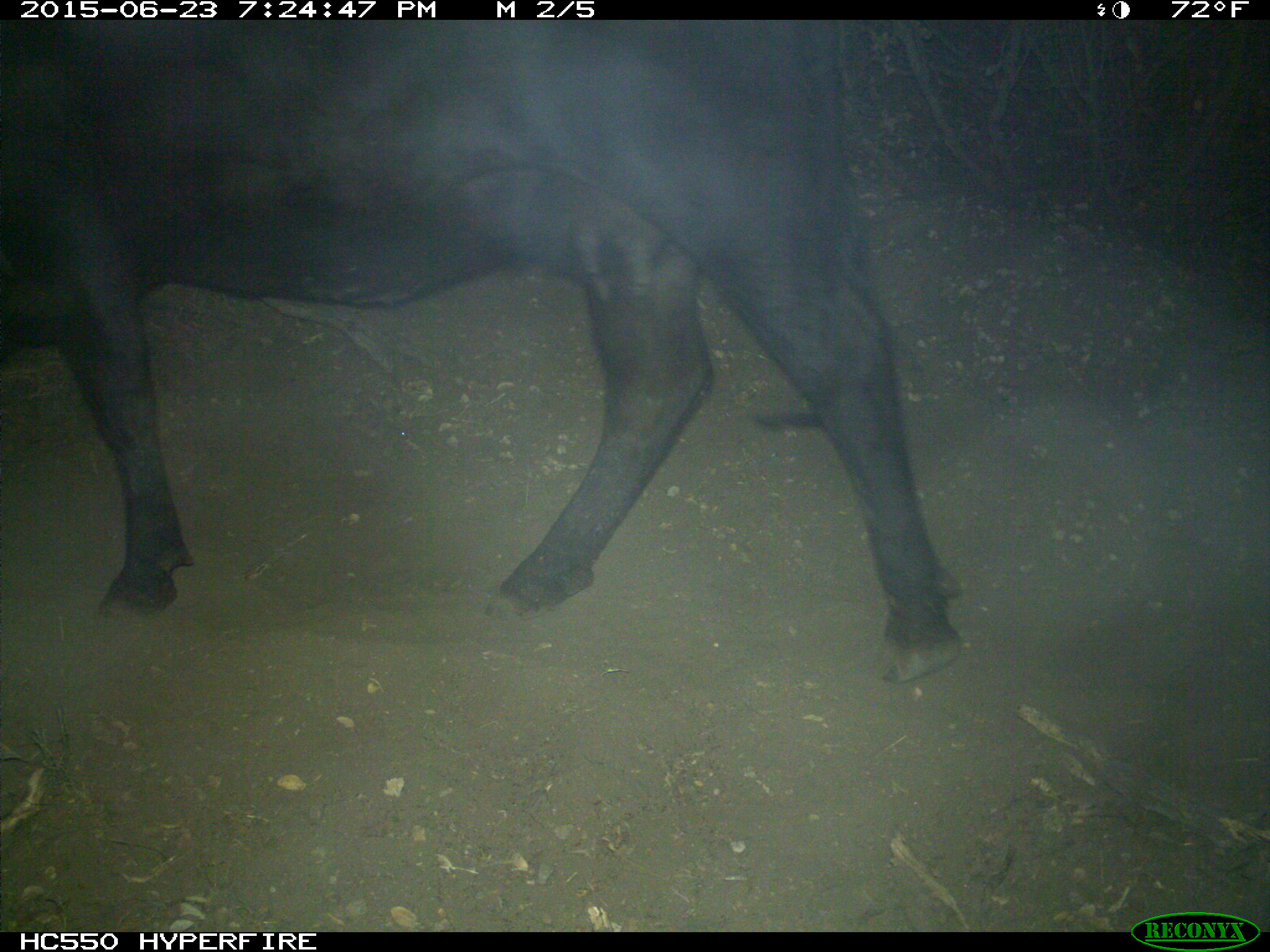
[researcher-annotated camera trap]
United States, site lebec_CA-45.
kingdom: Animalia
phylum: Chordata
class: Mammalia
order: Artiodactyla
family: Bovidae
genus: Bos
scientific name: Bos taurus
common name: domestic cow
Bos taurus (domestic cow).